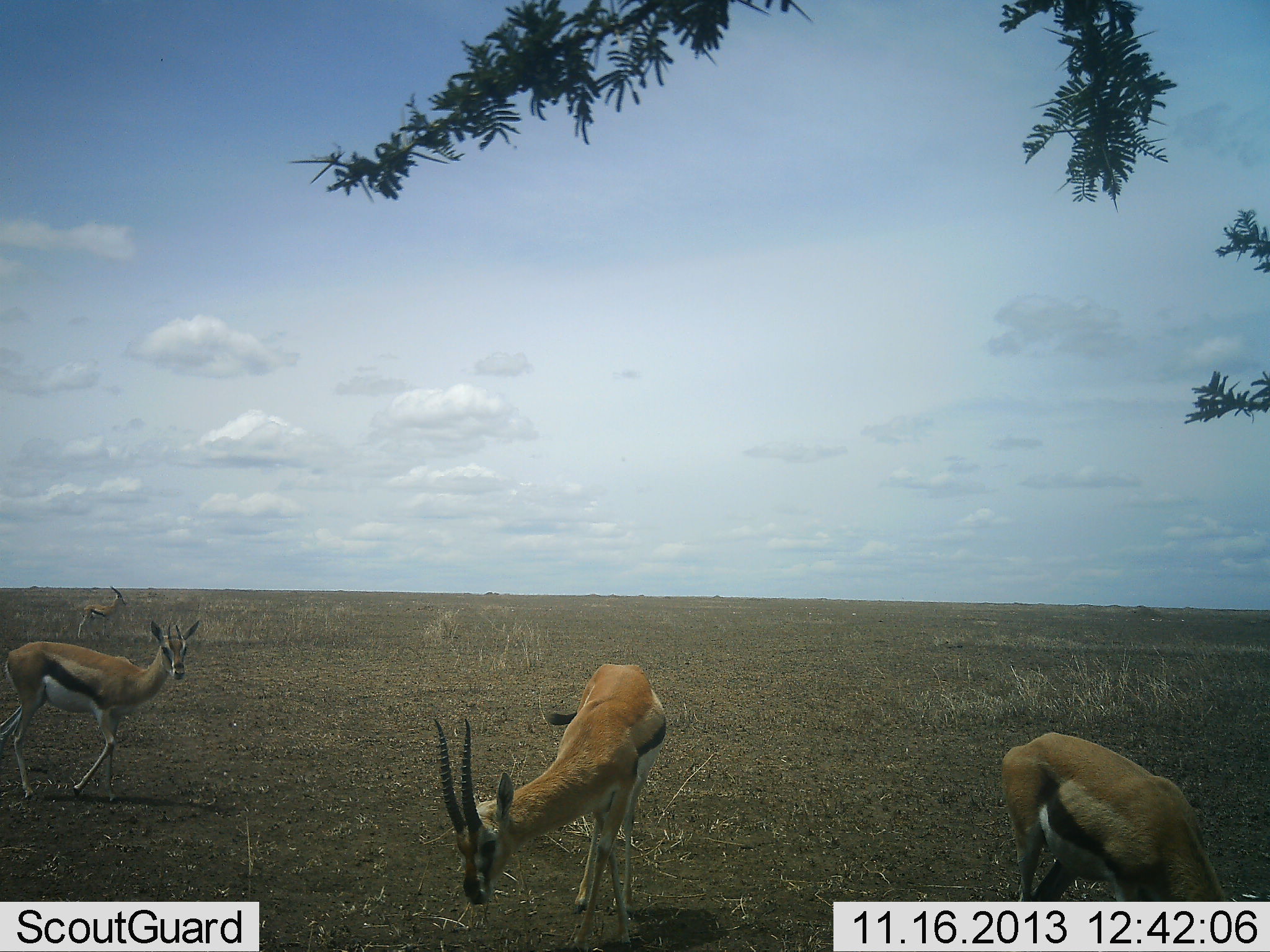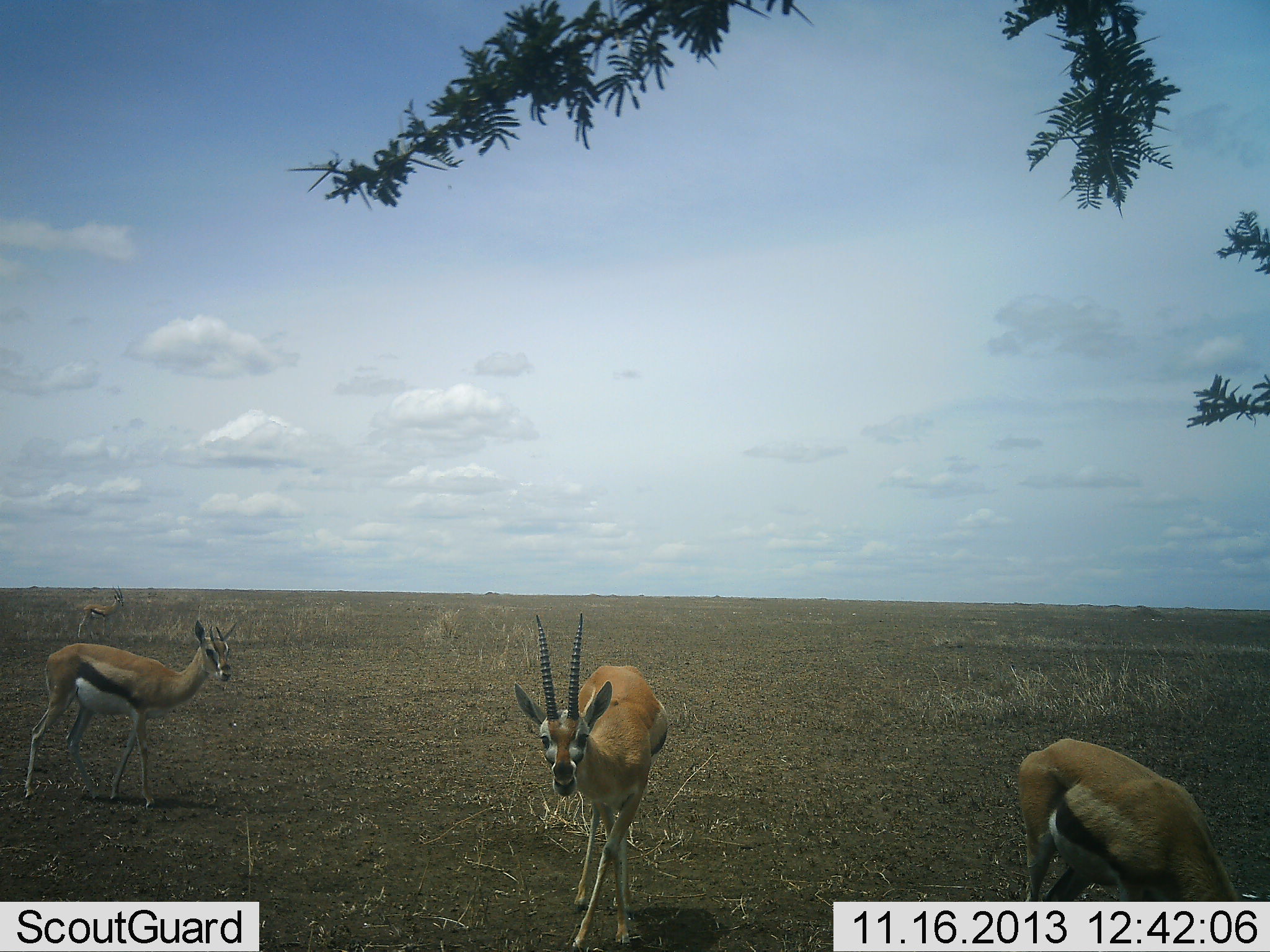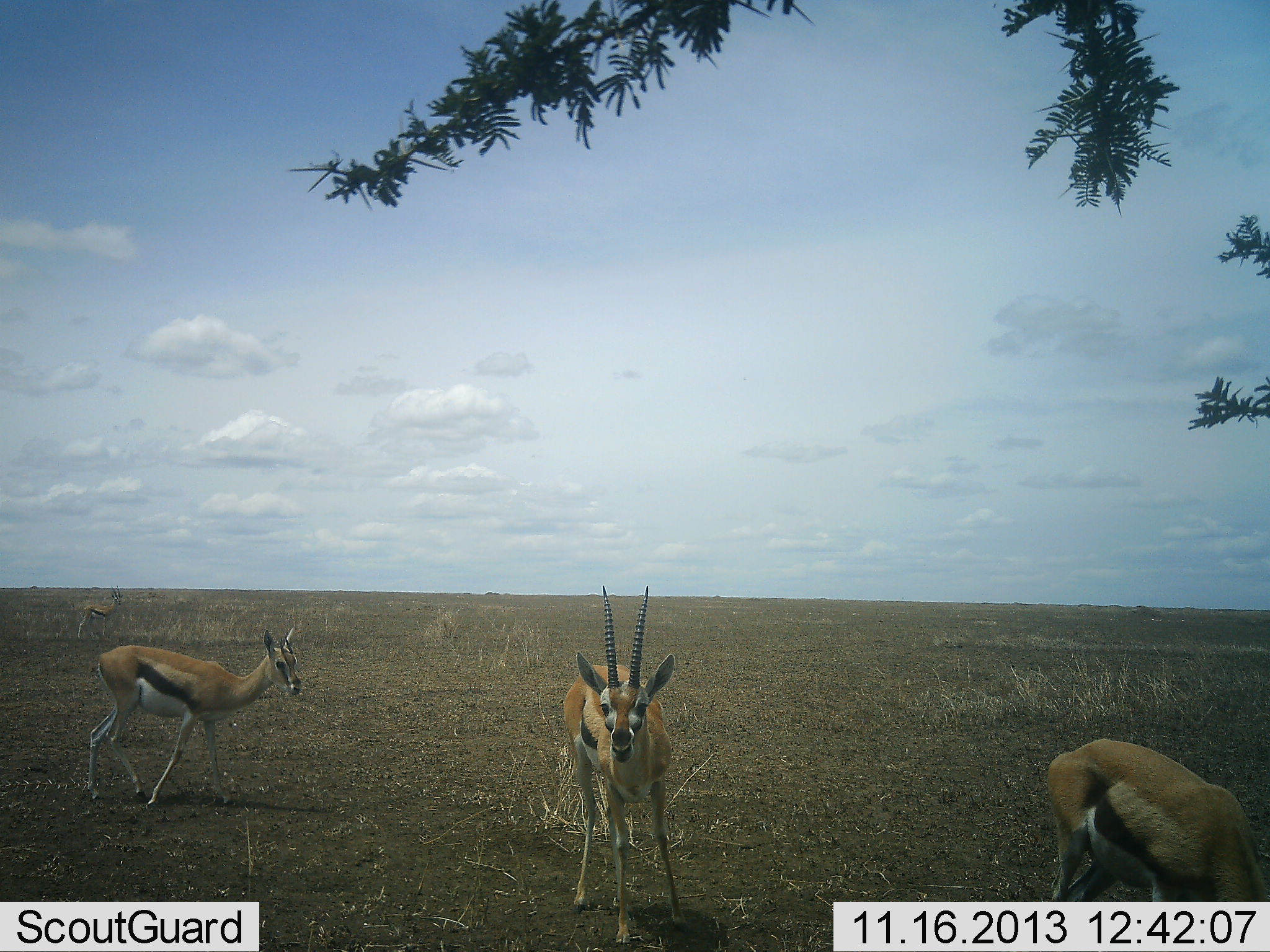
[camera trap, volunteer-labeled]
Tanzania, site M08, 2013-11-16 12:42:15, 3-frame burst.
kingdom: Animalia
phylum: Chordata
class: Mammalia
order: Artiodactyla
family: Bovidae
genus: Eudorcas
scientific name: Eudorcas thomsonii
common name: thomson's gazelle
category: gazellethomsons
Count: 4.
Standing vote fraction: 62%.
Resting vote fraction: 6%.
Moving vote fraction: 44%.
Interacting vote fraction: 0%.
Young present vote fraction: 0%.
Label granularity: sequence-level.